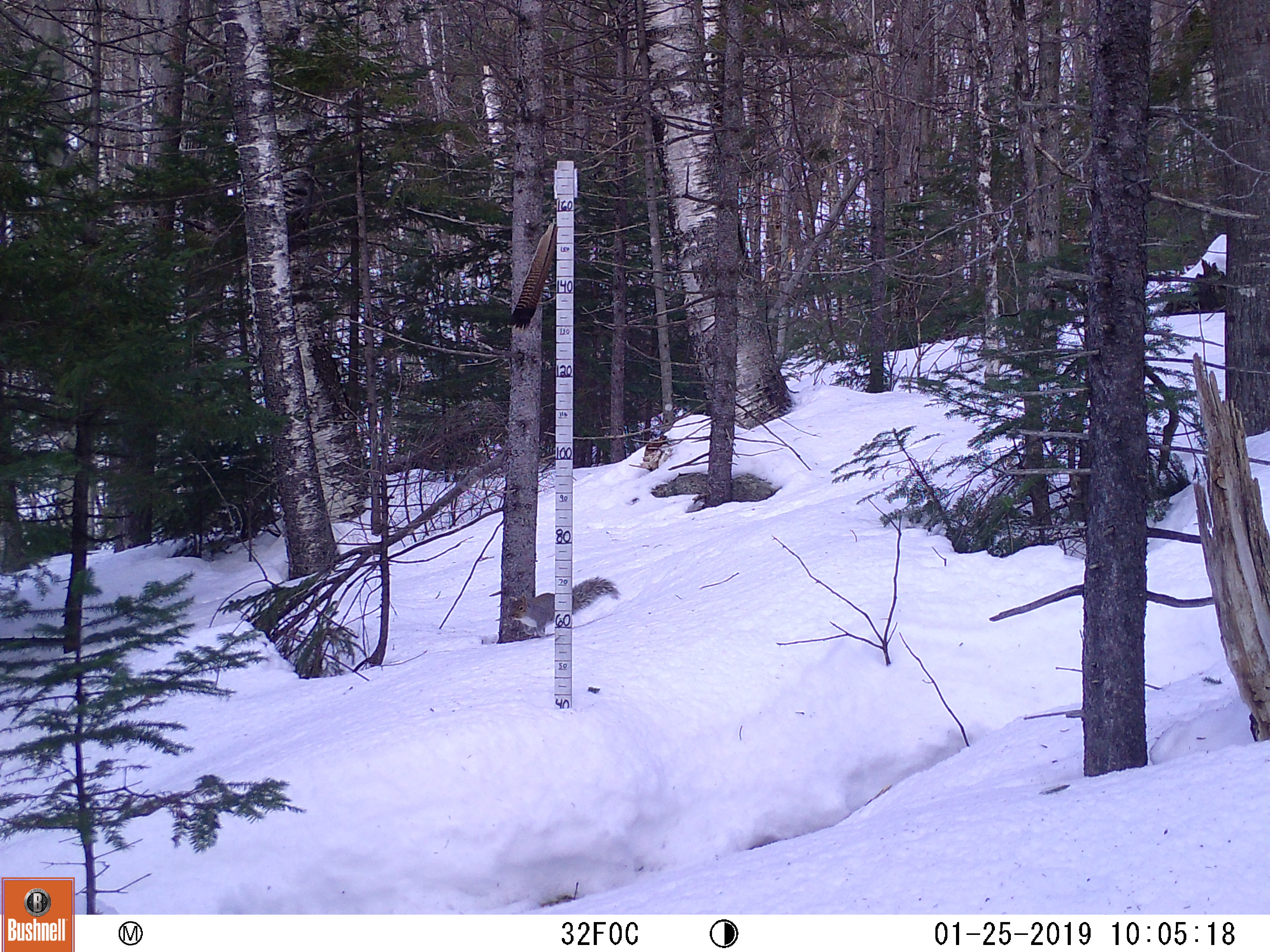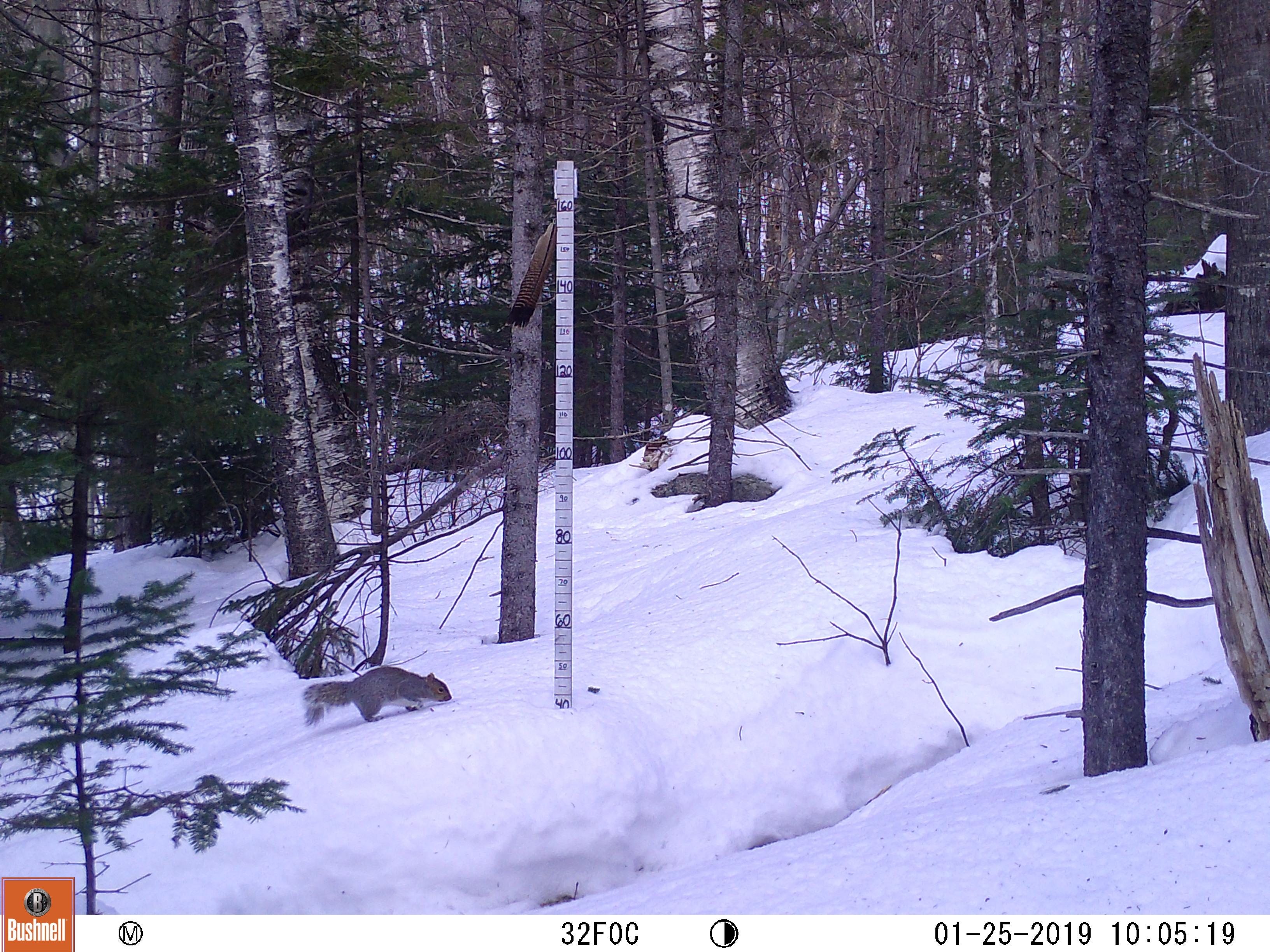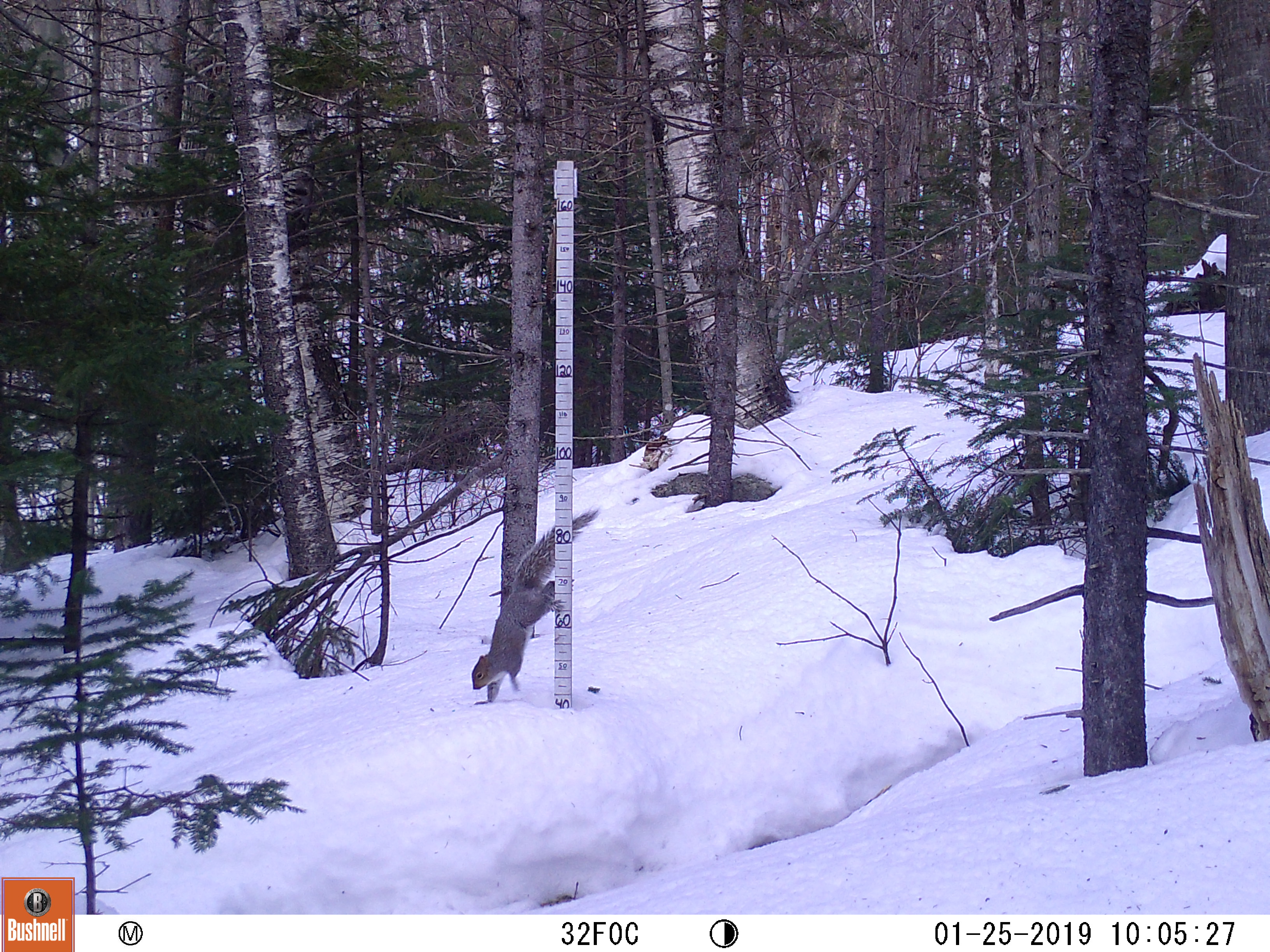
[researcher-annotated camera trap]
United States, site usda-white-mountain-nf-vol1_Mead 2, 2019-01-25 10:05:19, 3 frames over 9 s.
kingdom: Animalia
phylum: Chordata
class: Mammalia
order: Rodentia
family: Sciuridae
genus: Sciurus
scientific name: Sciurus carolinensis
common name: gray squirrel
Gray squirrel (Sciurus carolinensis).